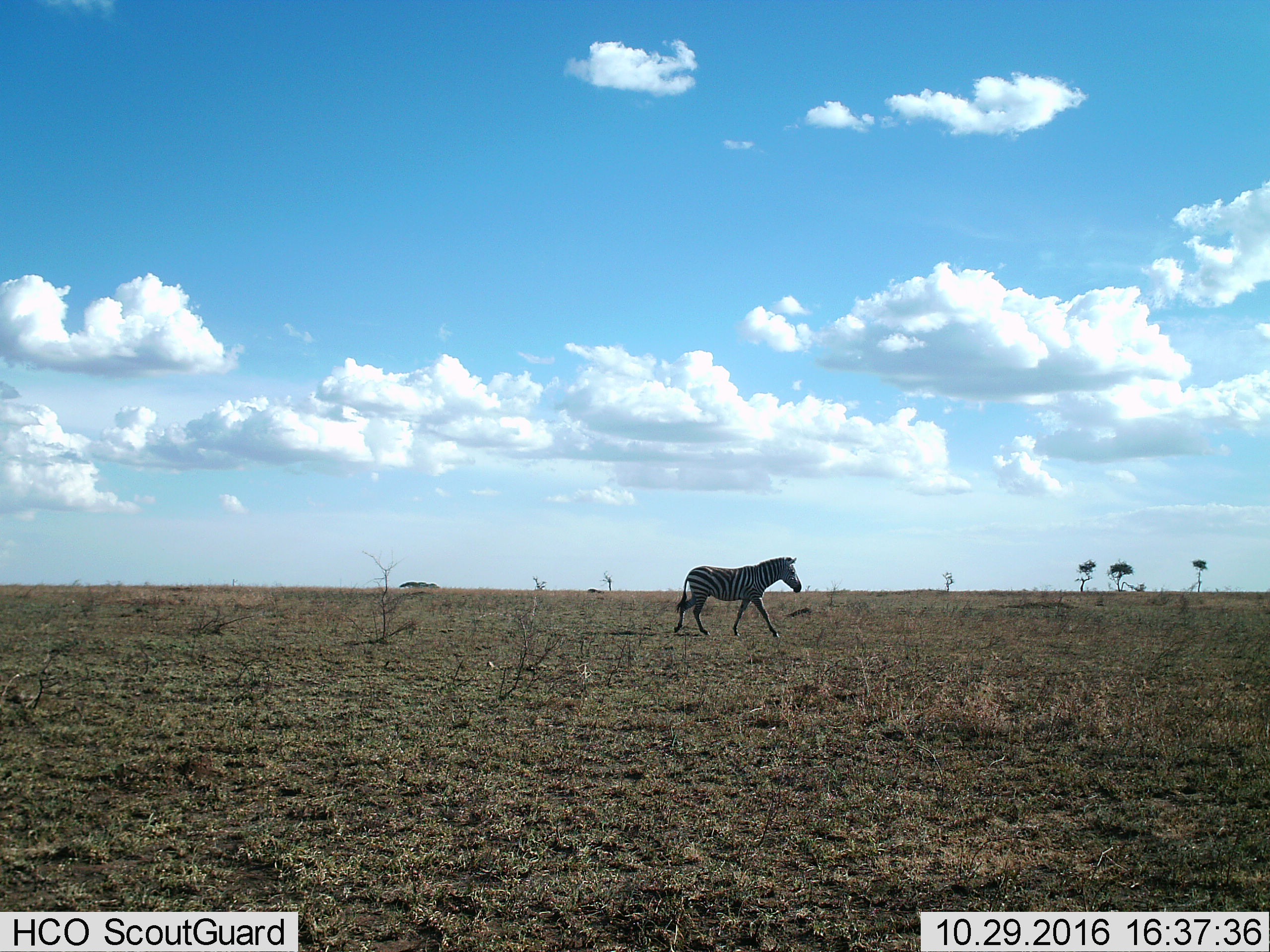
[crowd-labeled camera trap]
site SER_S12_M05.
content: unidentified animal